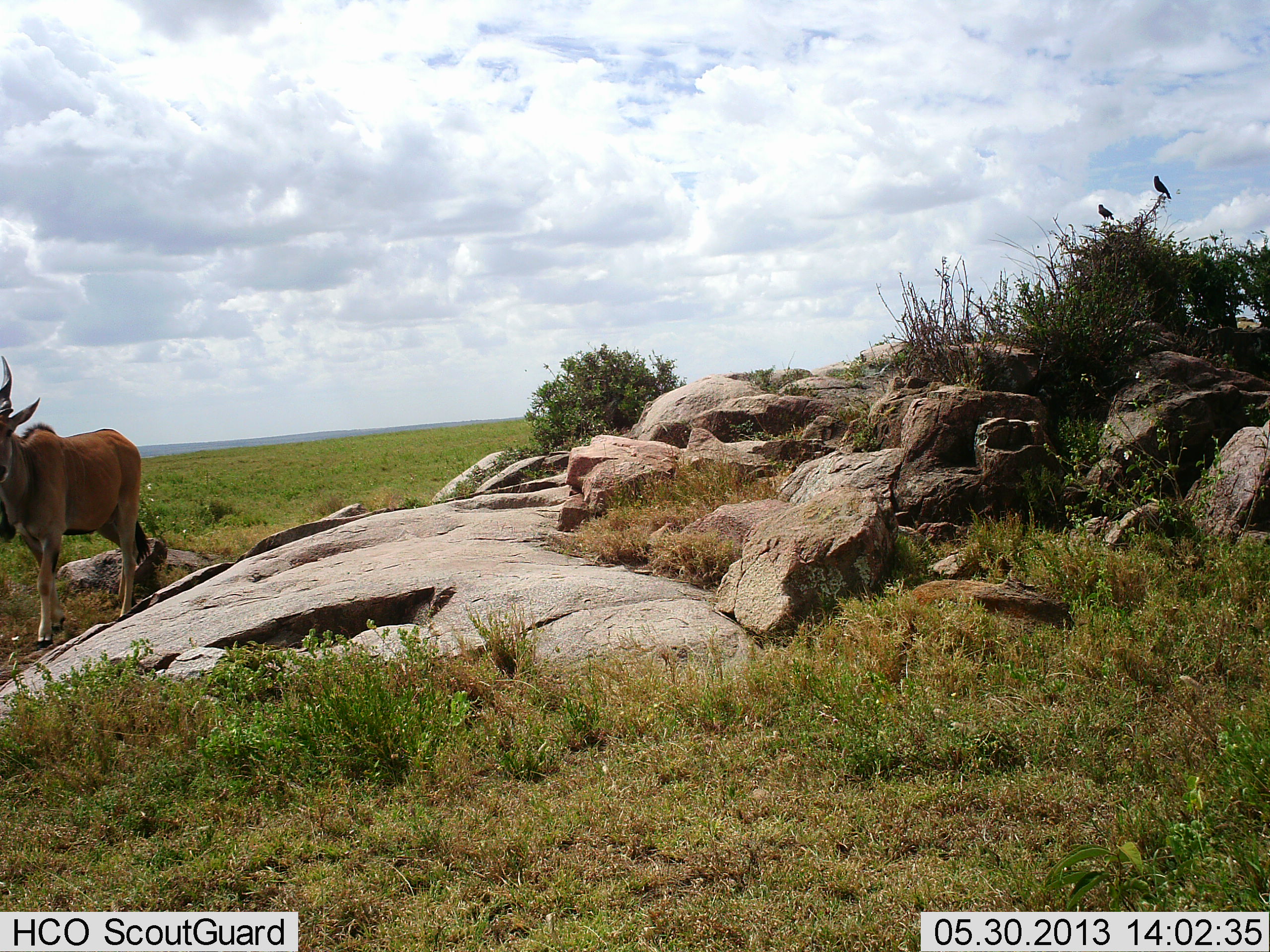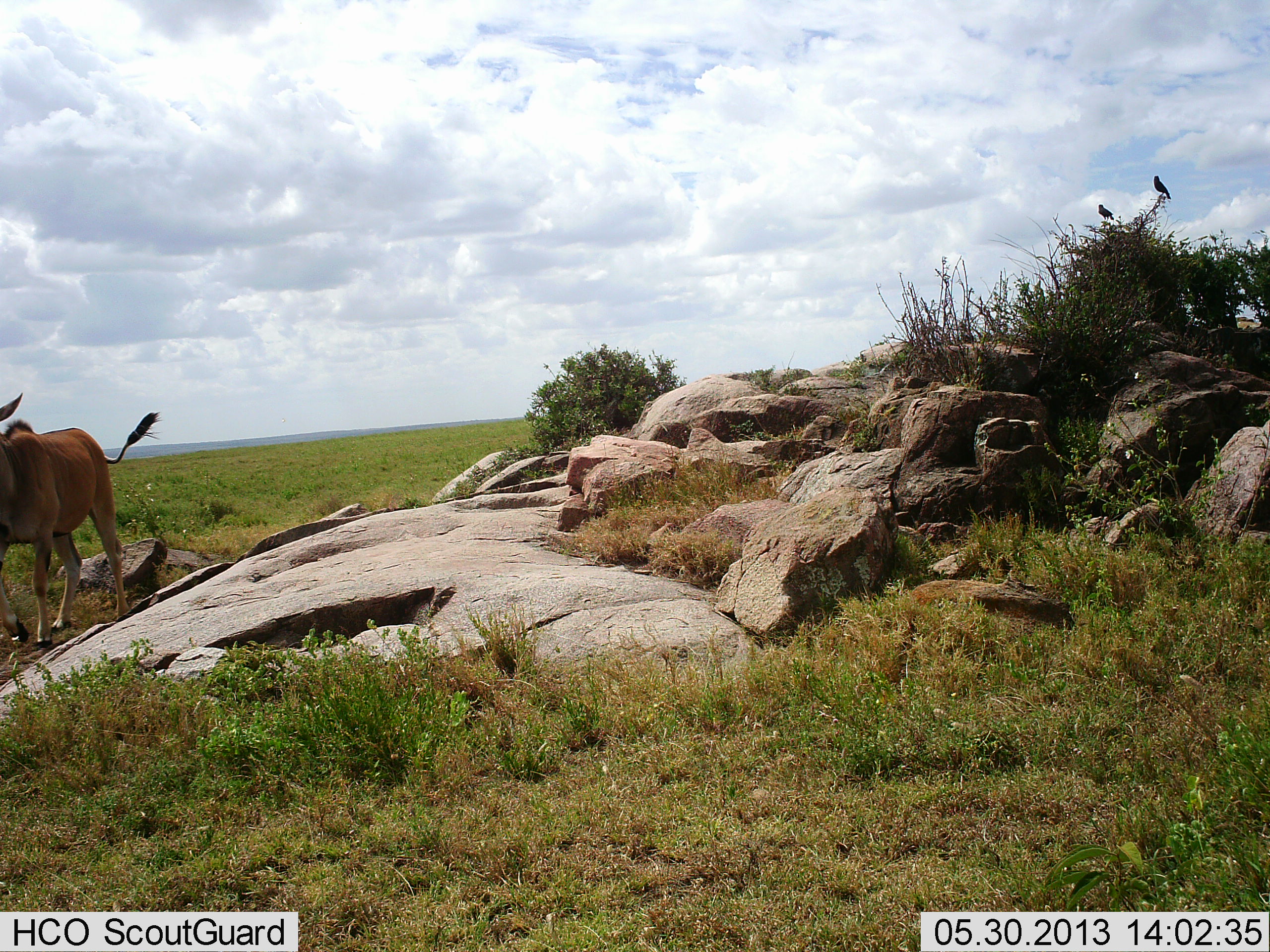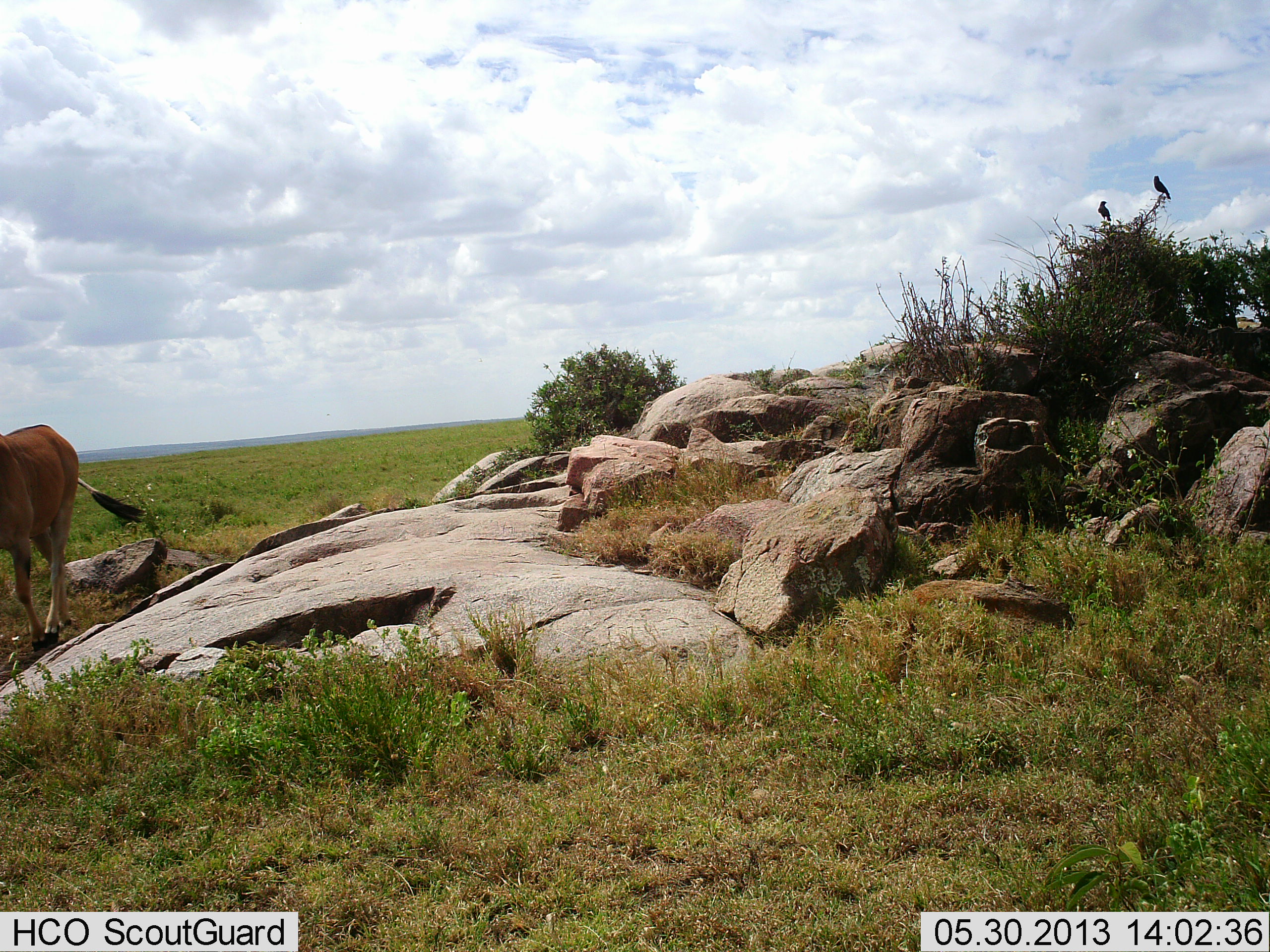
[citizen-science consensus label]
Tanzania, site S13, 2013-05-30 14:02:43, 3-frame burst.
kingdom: Animalia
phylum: Chordata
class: Mammalia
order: Artiodactyla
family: Bovidae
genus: Tragelaphus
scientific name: Tragelaphus oryx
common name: eland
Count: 1.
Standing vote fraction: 8%.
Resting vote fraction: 0%.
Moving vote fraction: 92%.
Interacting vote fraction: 0%.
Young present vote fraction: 0%.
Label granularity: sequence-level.